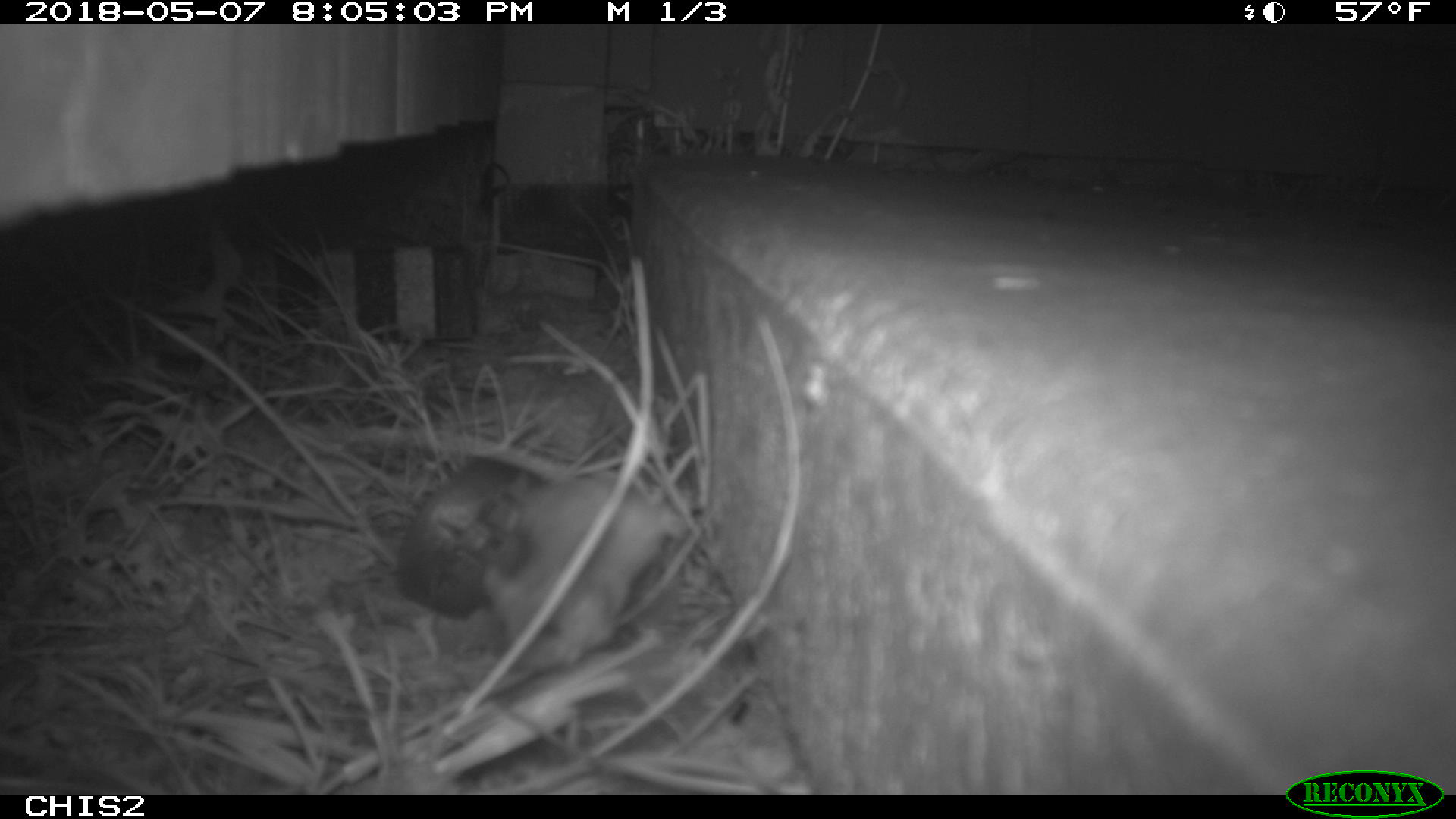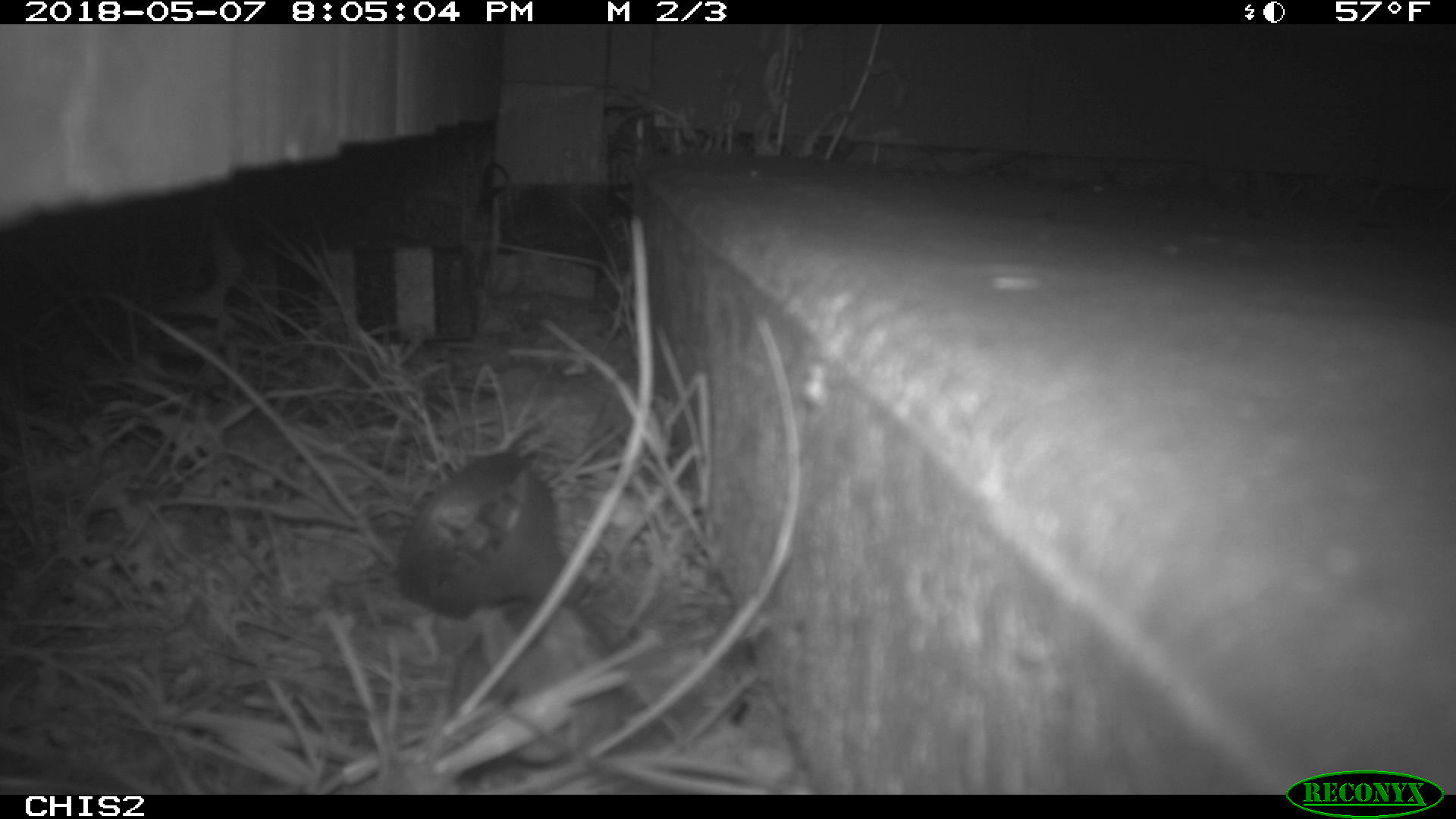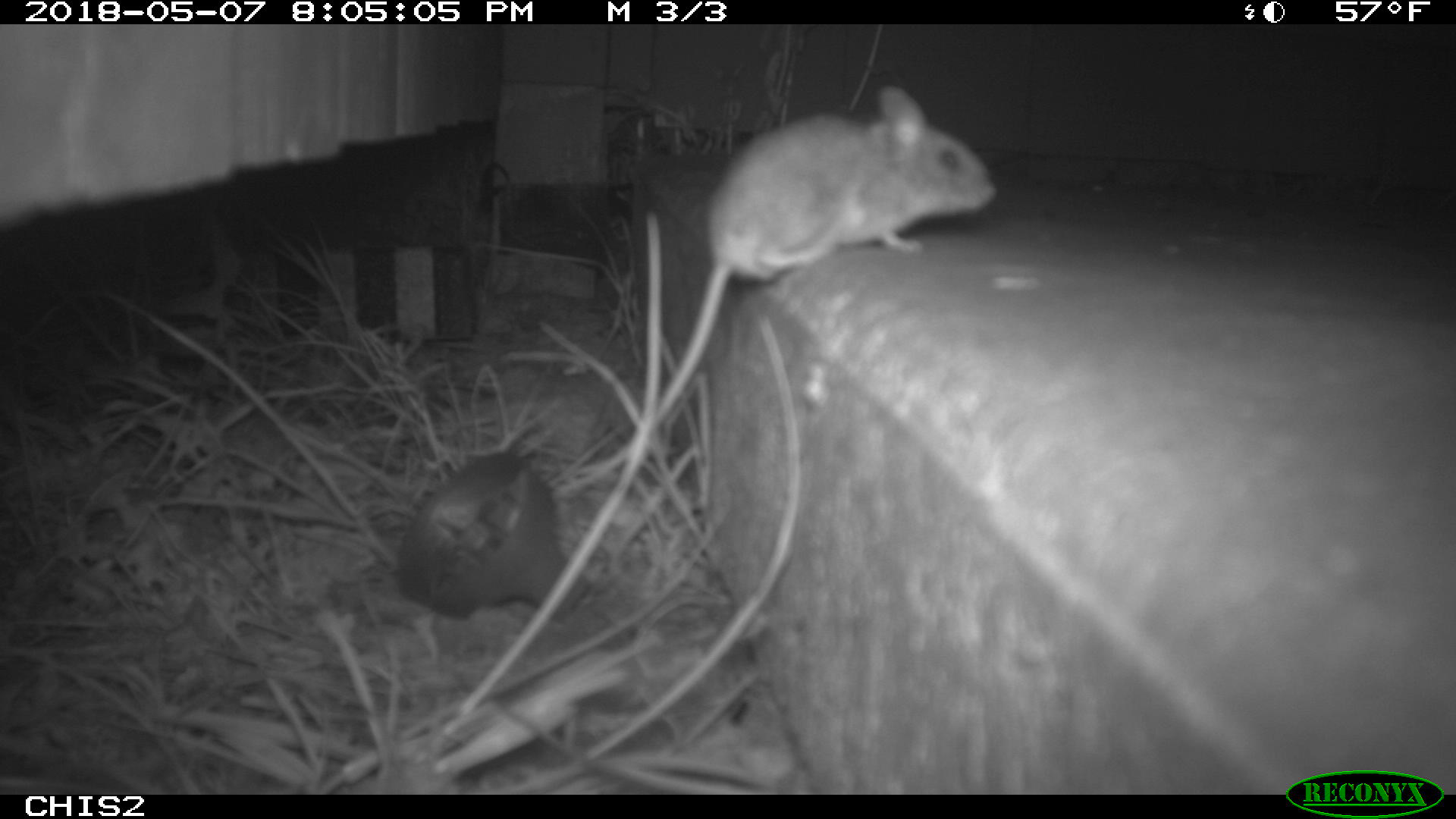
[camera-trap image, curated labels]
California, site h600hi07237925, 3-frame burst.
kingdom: Animalia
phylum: Chordata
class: Mammalia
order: Rodentia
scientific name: Rodentia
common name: rodent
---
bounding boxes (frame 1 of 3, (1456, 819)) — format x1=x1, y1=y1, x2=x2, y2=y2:
rodent: x1=479, y1=466, x2=673, y2=682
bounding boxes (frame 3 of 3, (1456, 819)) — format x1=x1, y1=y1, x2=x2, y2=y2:
rodent: x1=584, y1=82, x2=997, y2=489